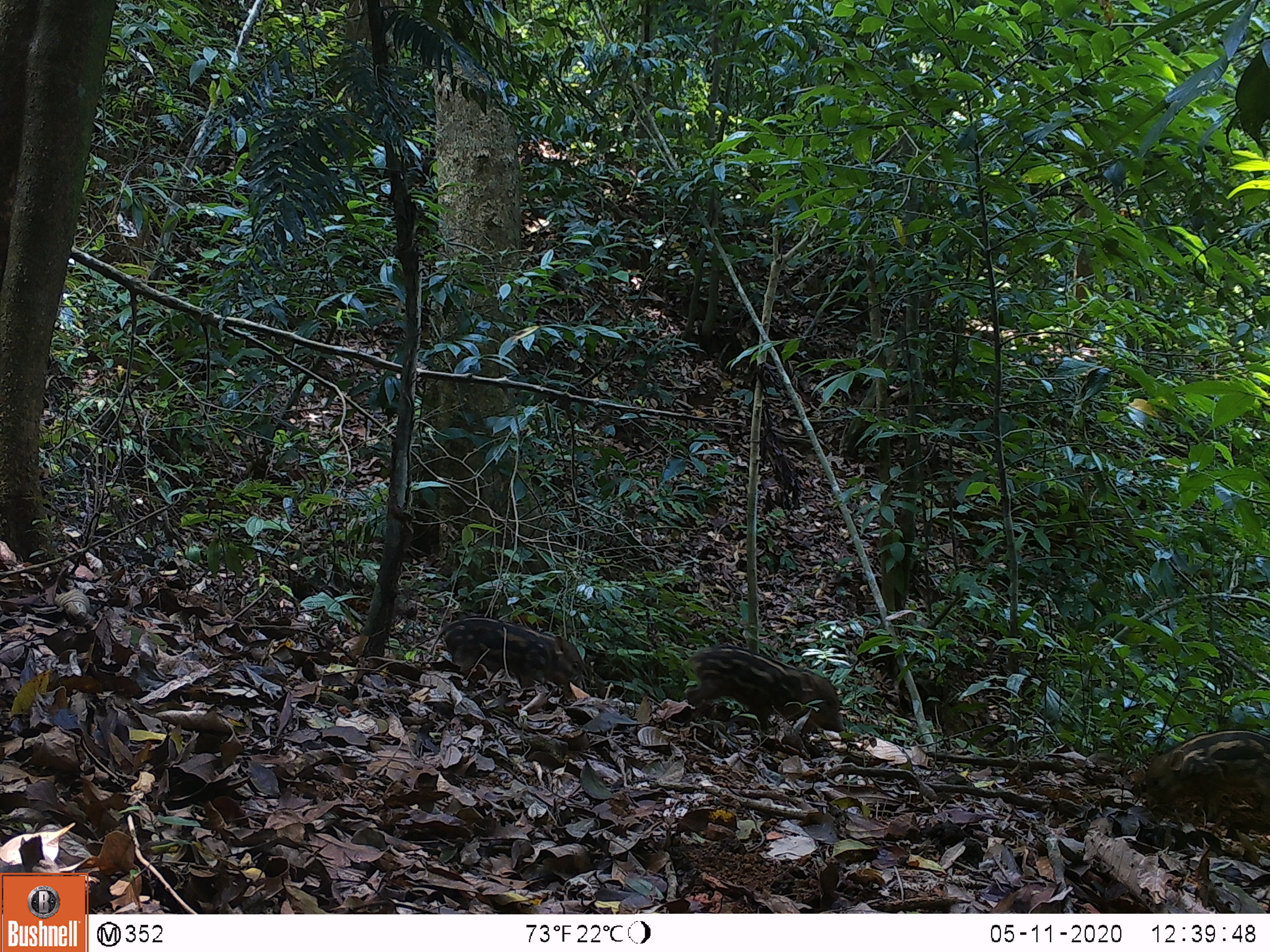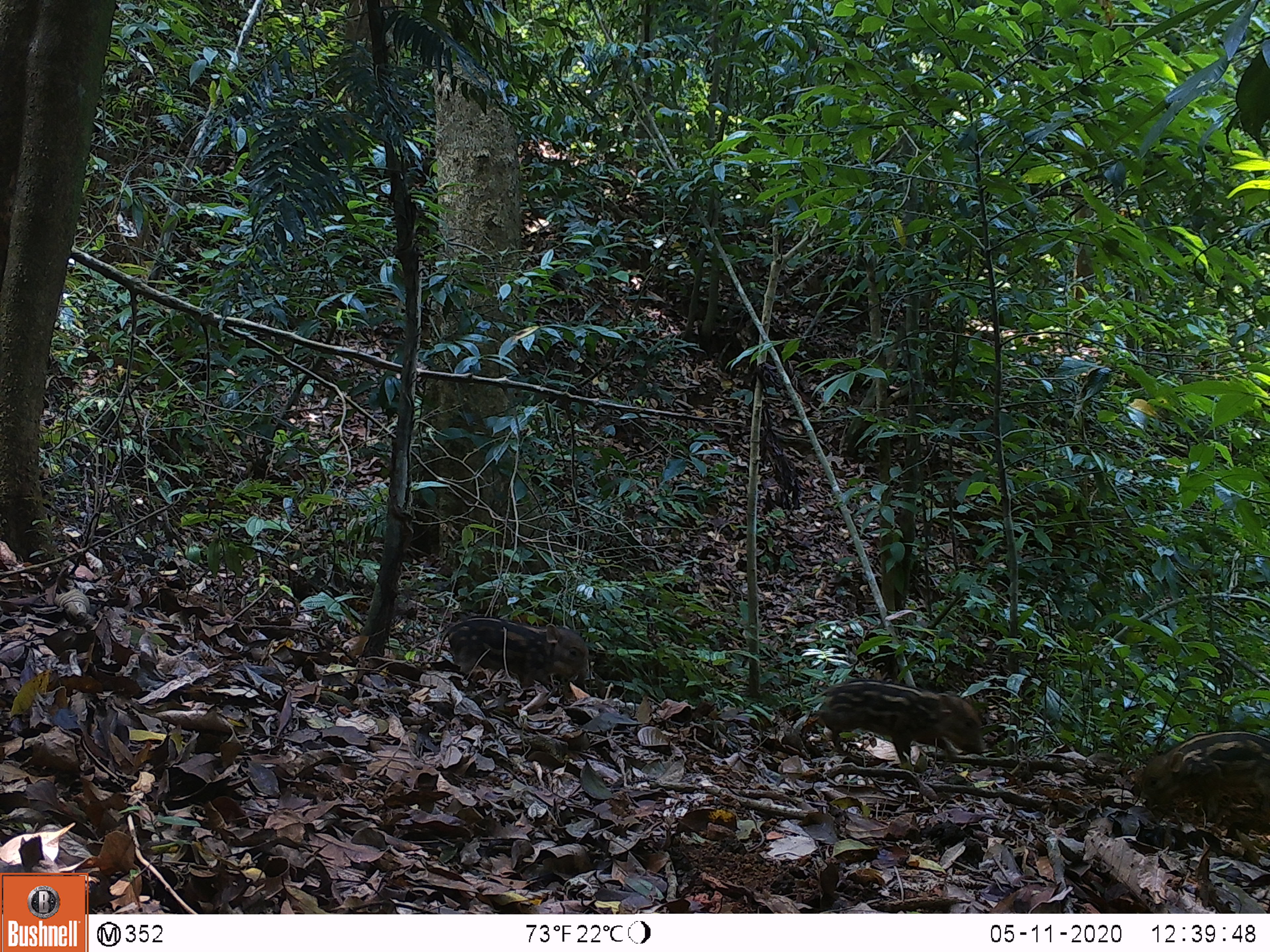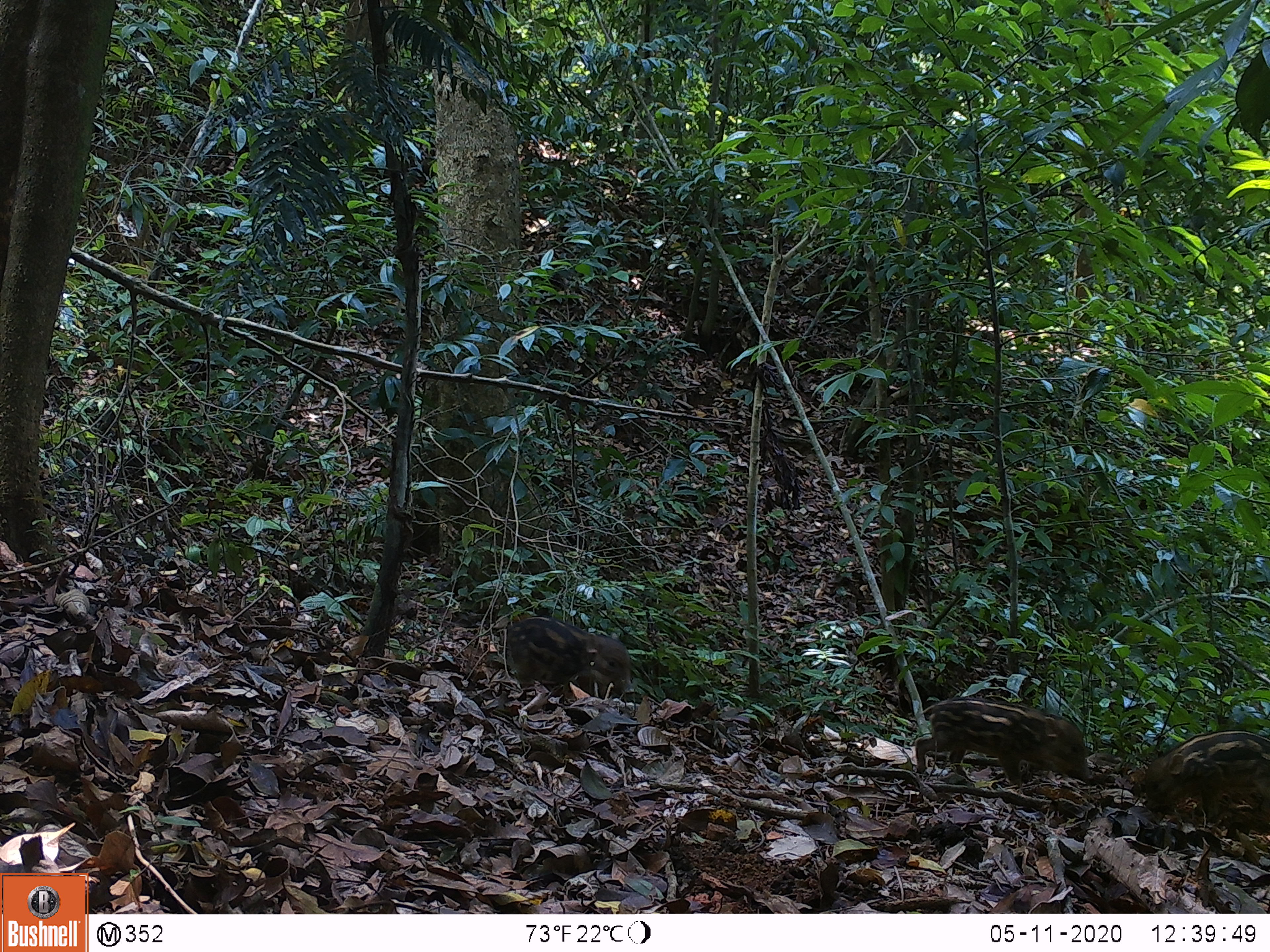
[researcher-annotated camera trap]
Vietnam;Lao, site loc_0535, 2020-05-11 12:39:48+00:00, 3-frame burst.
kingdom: Animalia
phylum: Chordata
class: Mammalia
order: Artiodactyla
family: Suidae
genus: Sus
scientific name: Sus scrofa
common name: eurasian wild pig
Eurasian wild pig (Sus scrofa). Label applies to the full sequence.